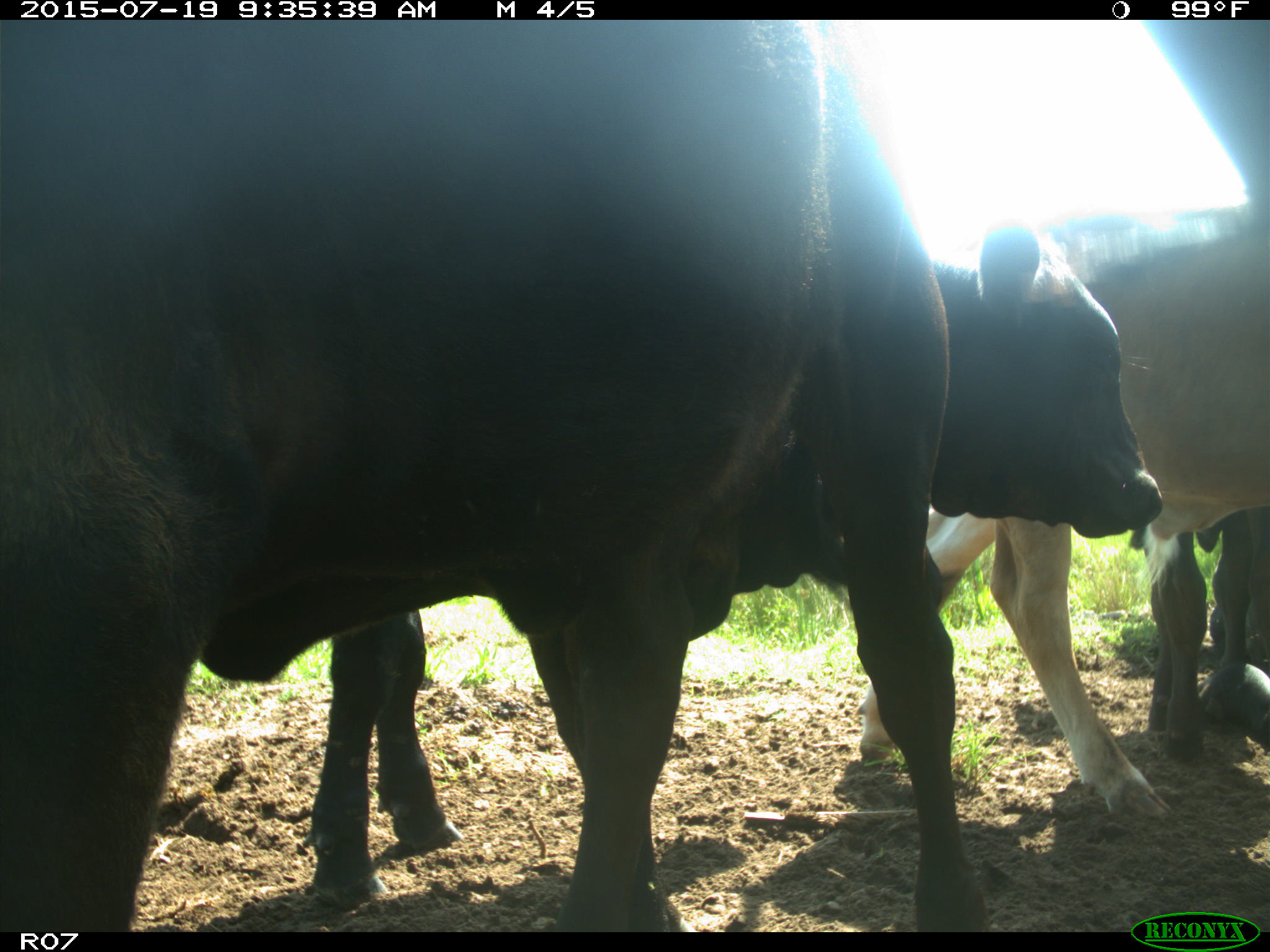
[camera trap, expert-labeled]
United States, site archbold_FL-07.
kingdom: Animalia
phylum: Chordata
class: Mammalia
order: Artiodactyla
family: Bovidae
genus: Bos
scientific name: Bos taurus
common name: domestic cow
Bos taurus (domestic cow).